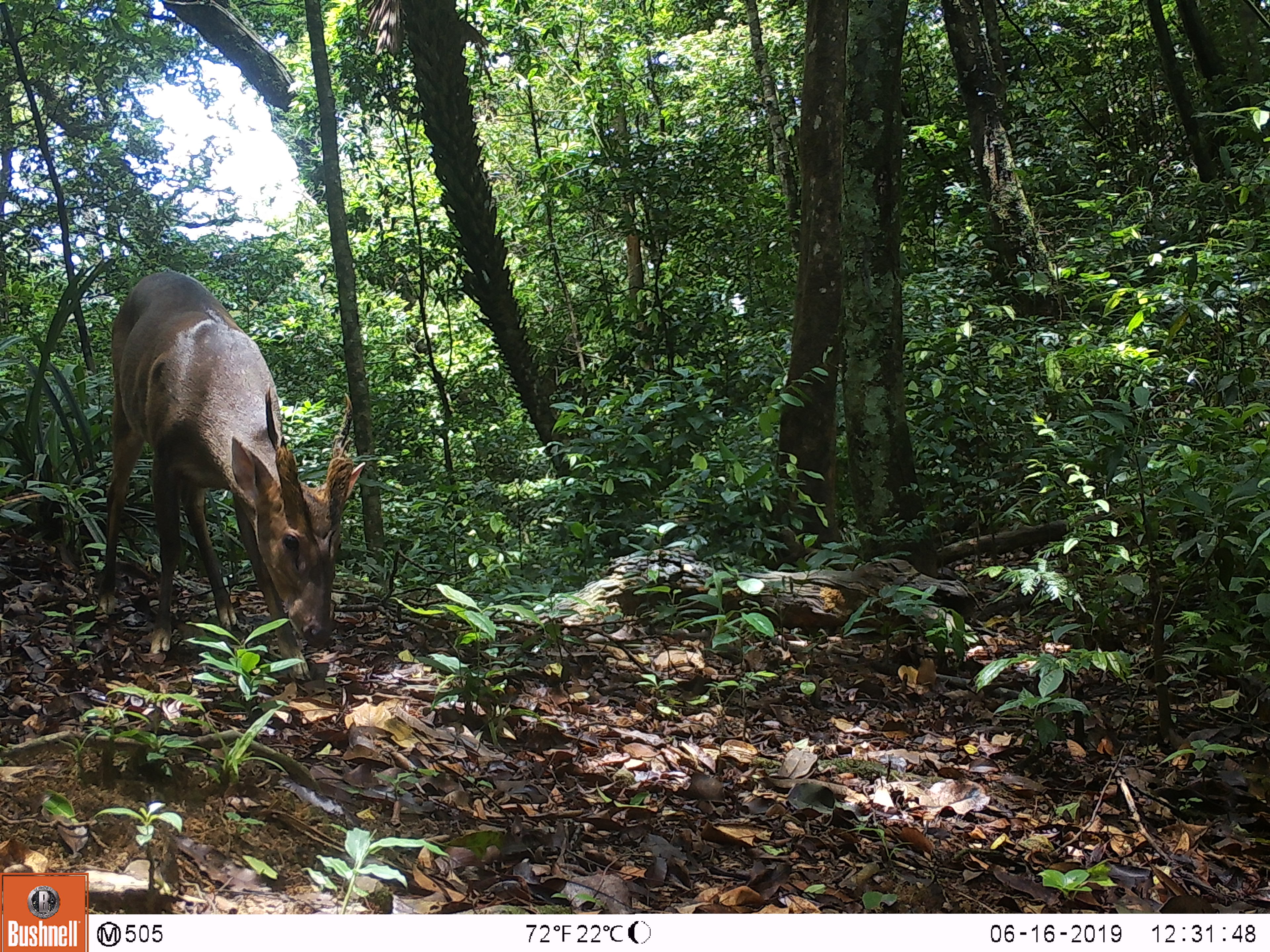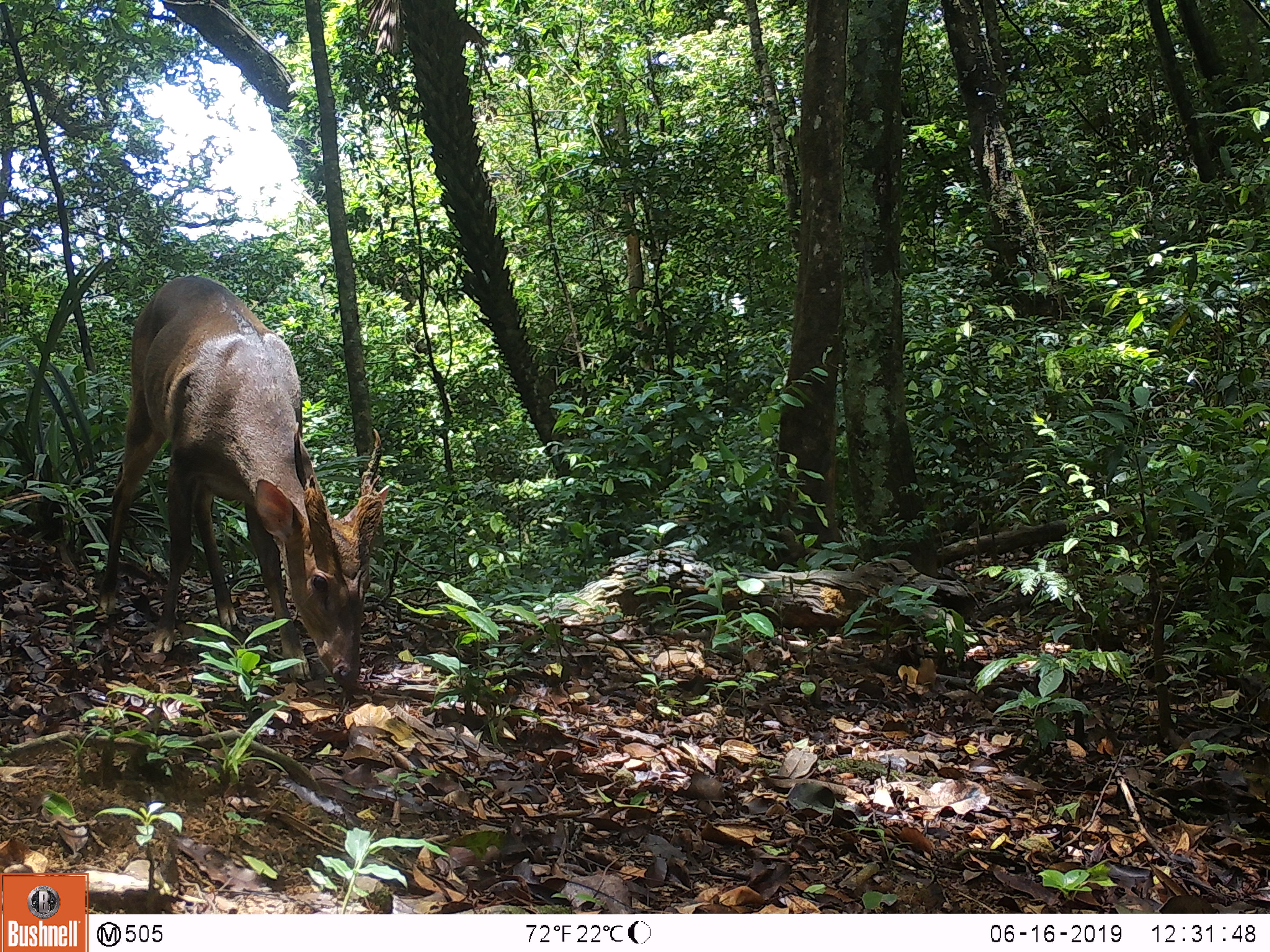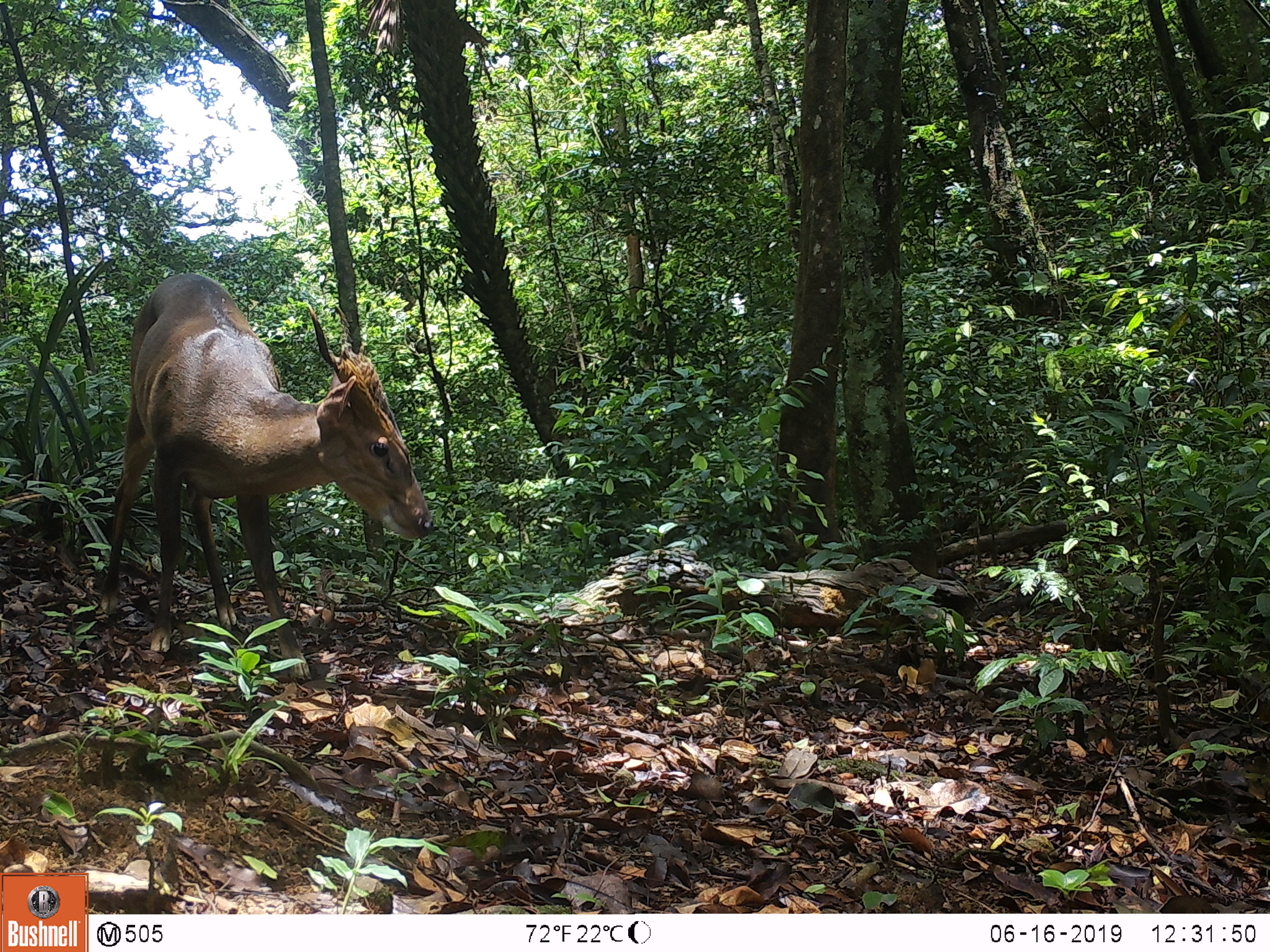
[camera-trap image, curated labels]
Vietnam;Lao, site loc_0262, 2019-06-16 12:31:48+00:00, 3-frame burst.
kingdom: Animalia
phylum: Chordata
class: Mammalia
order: Artiodactyla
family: Cervidae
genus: Muntiacus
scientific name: Muntiacus vuquangensis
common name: large-antlered muntjac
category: large antlered muntjac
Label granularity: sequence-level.